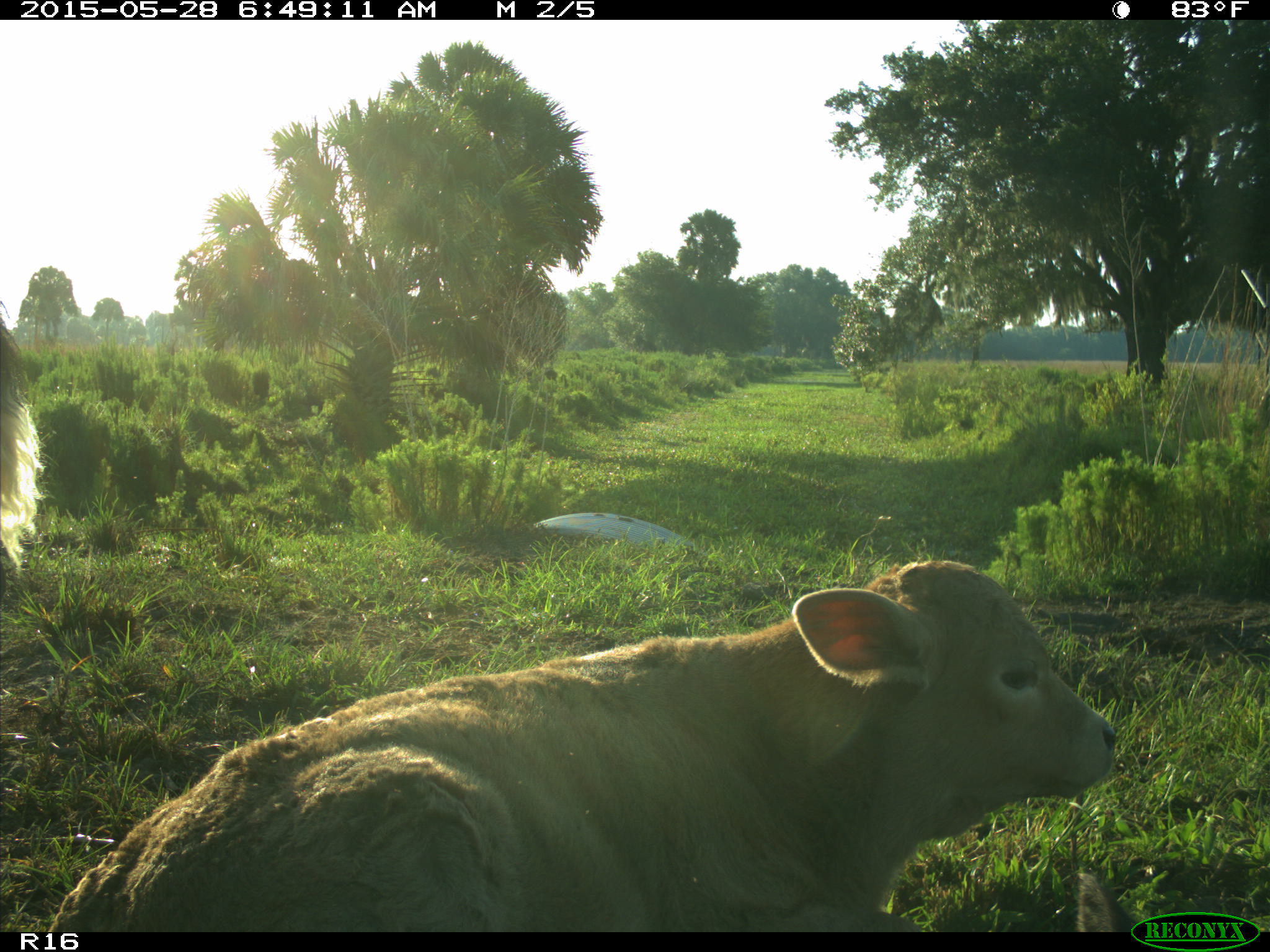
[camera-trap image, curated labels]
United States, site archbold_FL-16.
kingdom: Animalia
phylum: Chordata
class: Mammalia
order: Artiodactyla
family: Bovidae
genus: Bos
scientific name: Bos taurus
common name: domestic cow